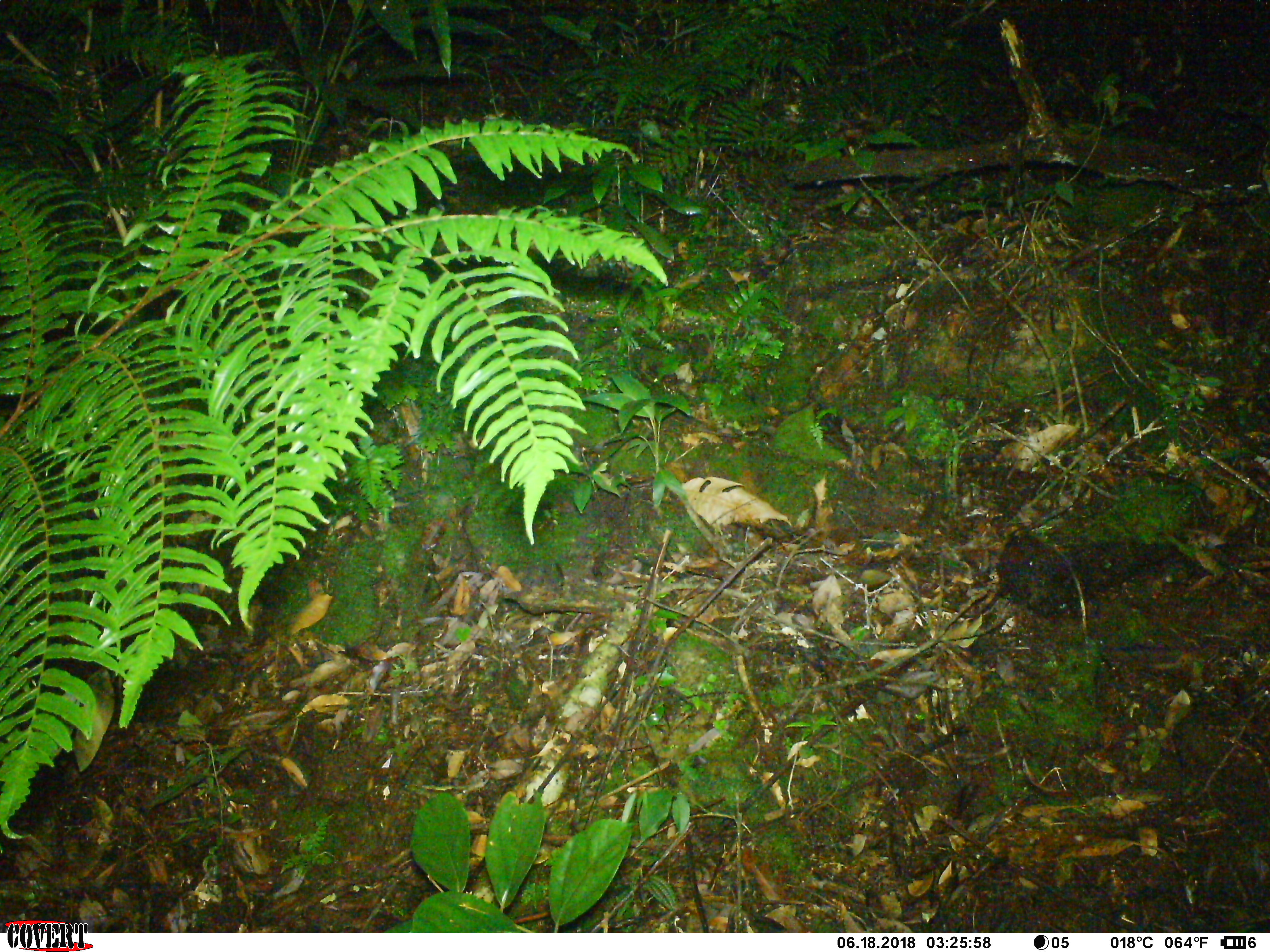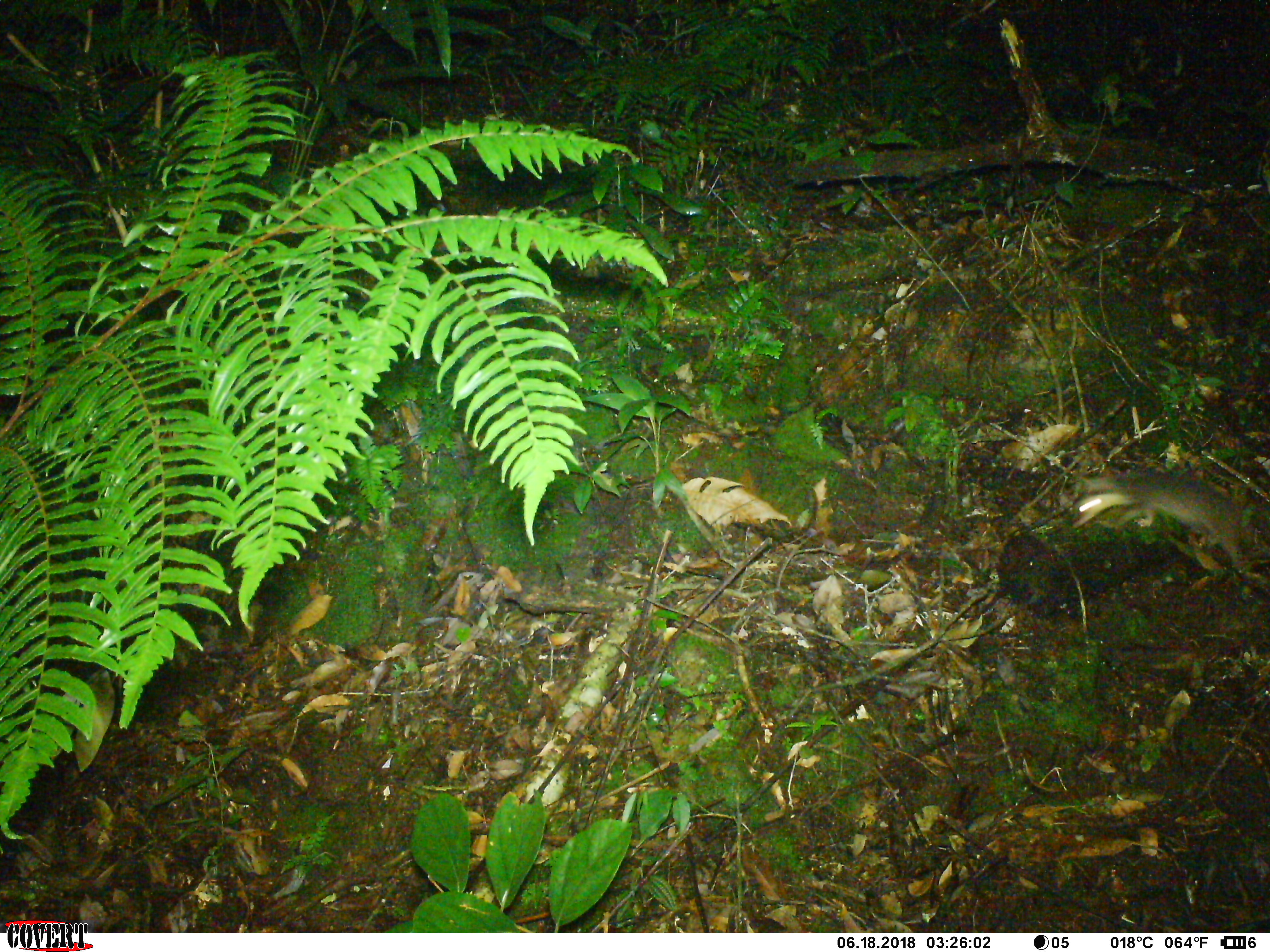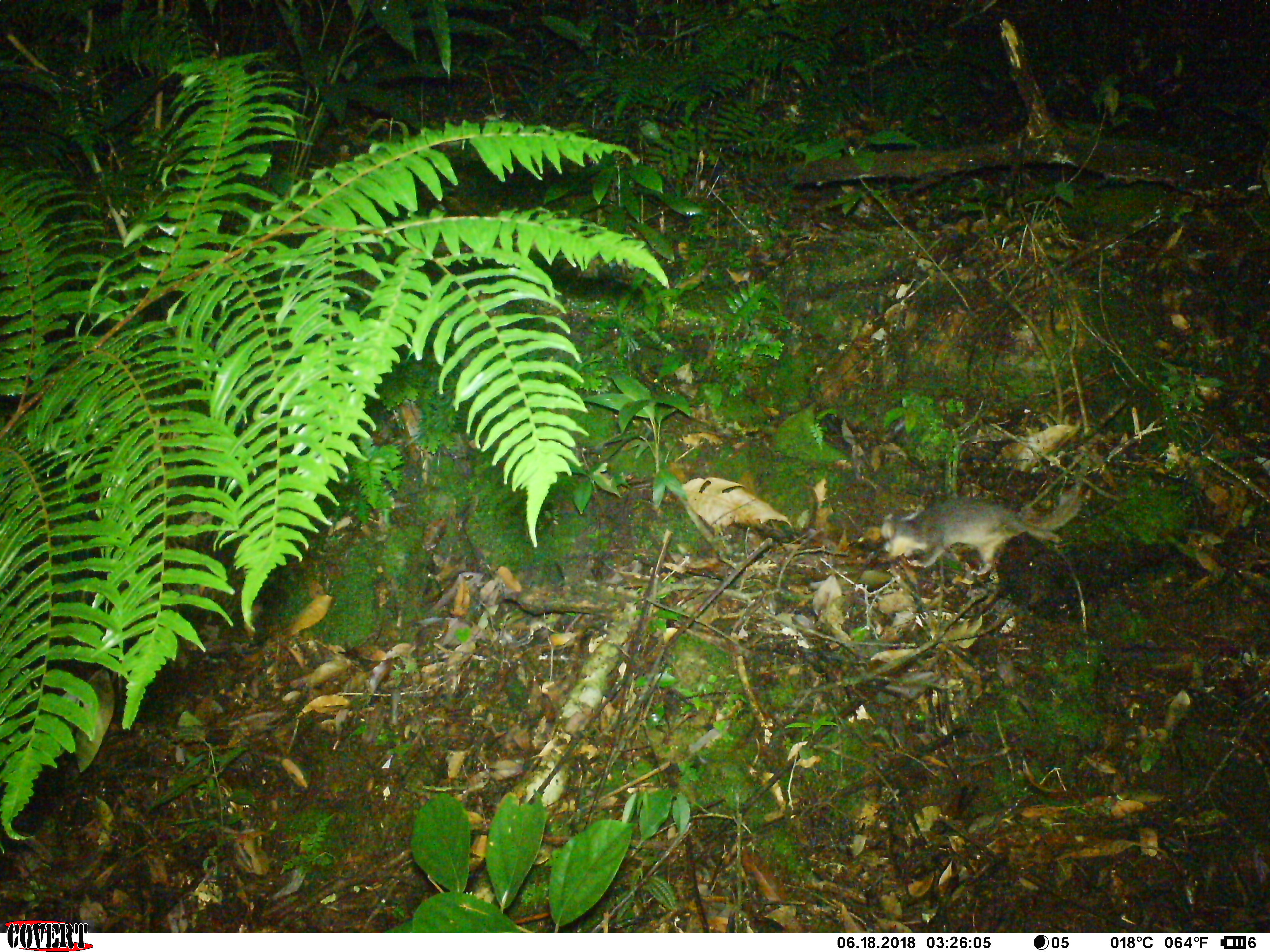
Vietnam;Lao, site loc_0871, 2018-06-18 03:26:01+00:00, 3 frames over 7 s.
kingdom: Animalia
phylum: Chordata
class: Mammalia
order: Carnivora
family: Mustelidae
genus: Melogale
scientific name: Melogale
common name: ferret badger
Ferret badger (Melogale). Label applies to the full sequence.